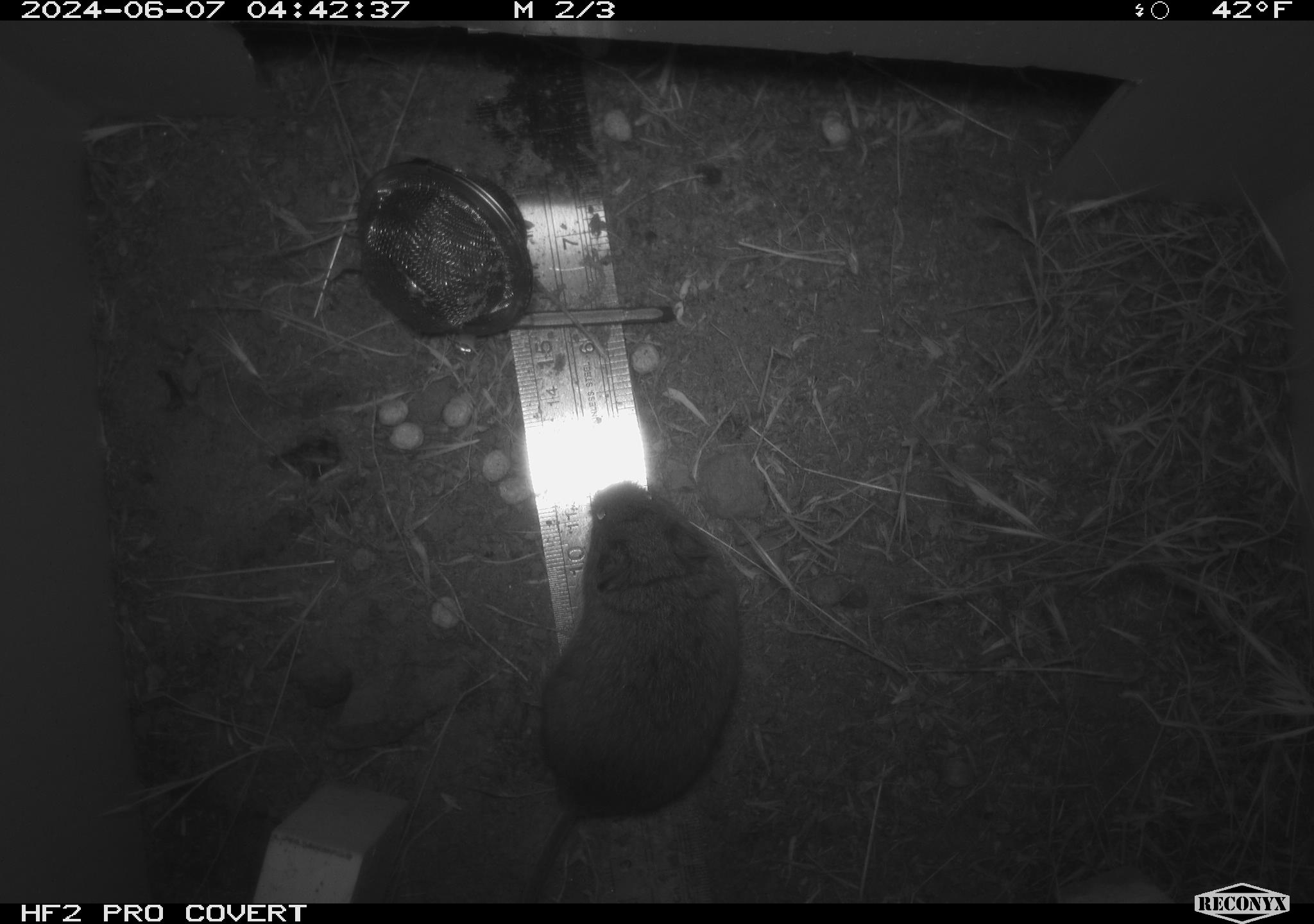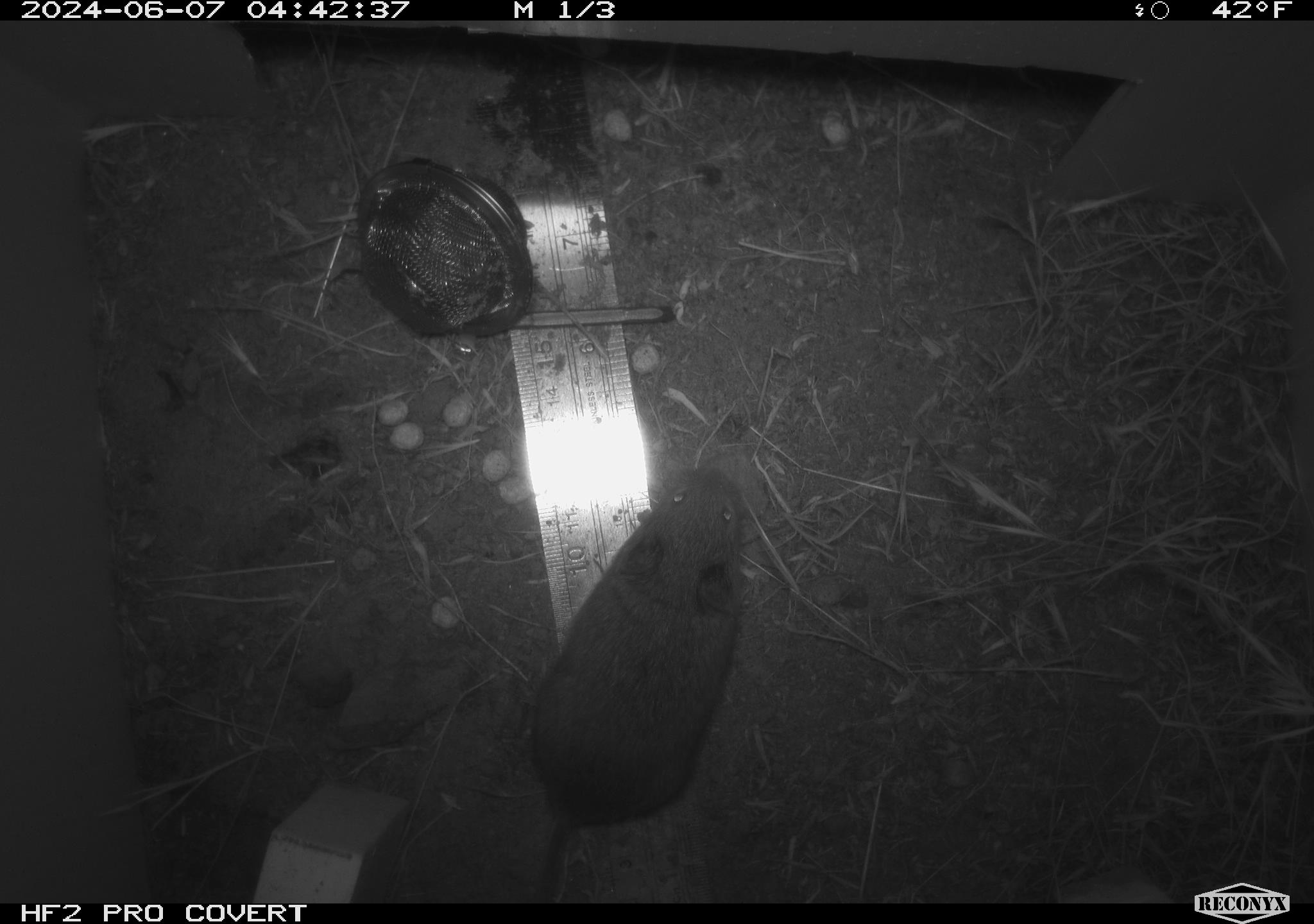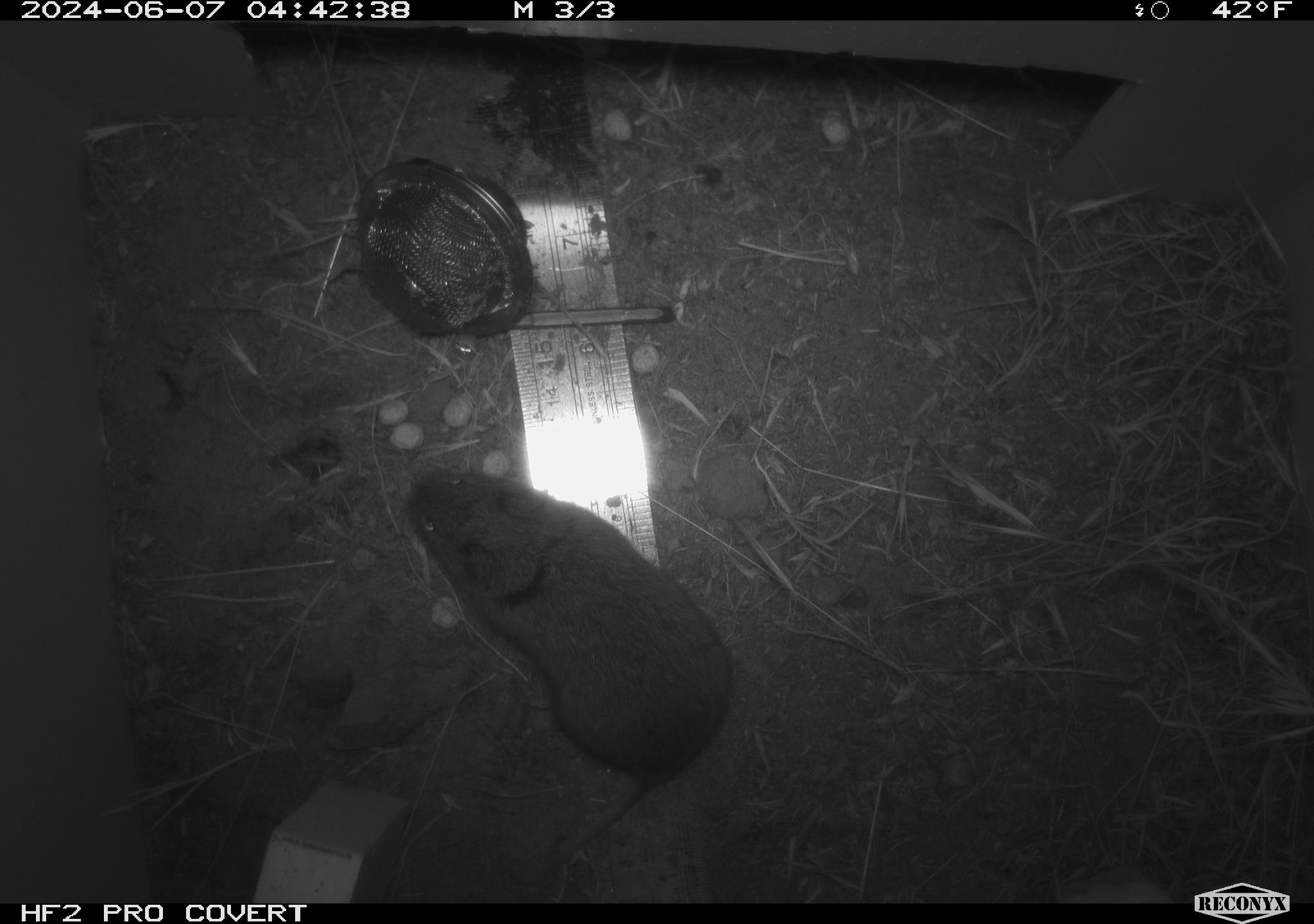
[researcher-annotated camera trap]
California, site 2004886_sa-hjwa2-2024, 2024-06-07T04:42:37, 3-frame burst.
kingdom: Animalia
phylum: Chordata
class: Mammalia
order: Rodentia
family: Cricetidae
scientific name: Cricetidae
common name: hamsters, voles, lemmings, and allies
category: cricetidae family